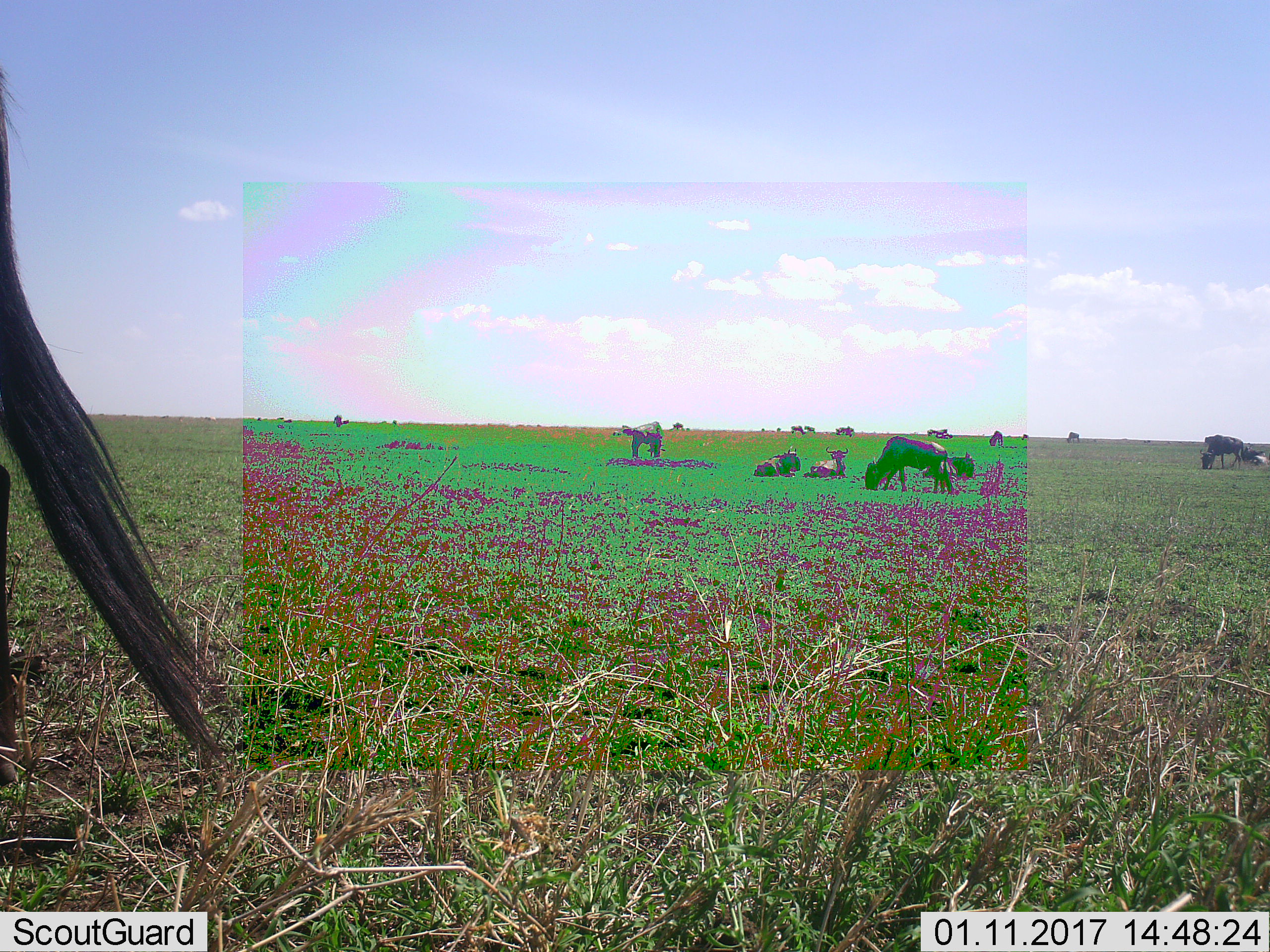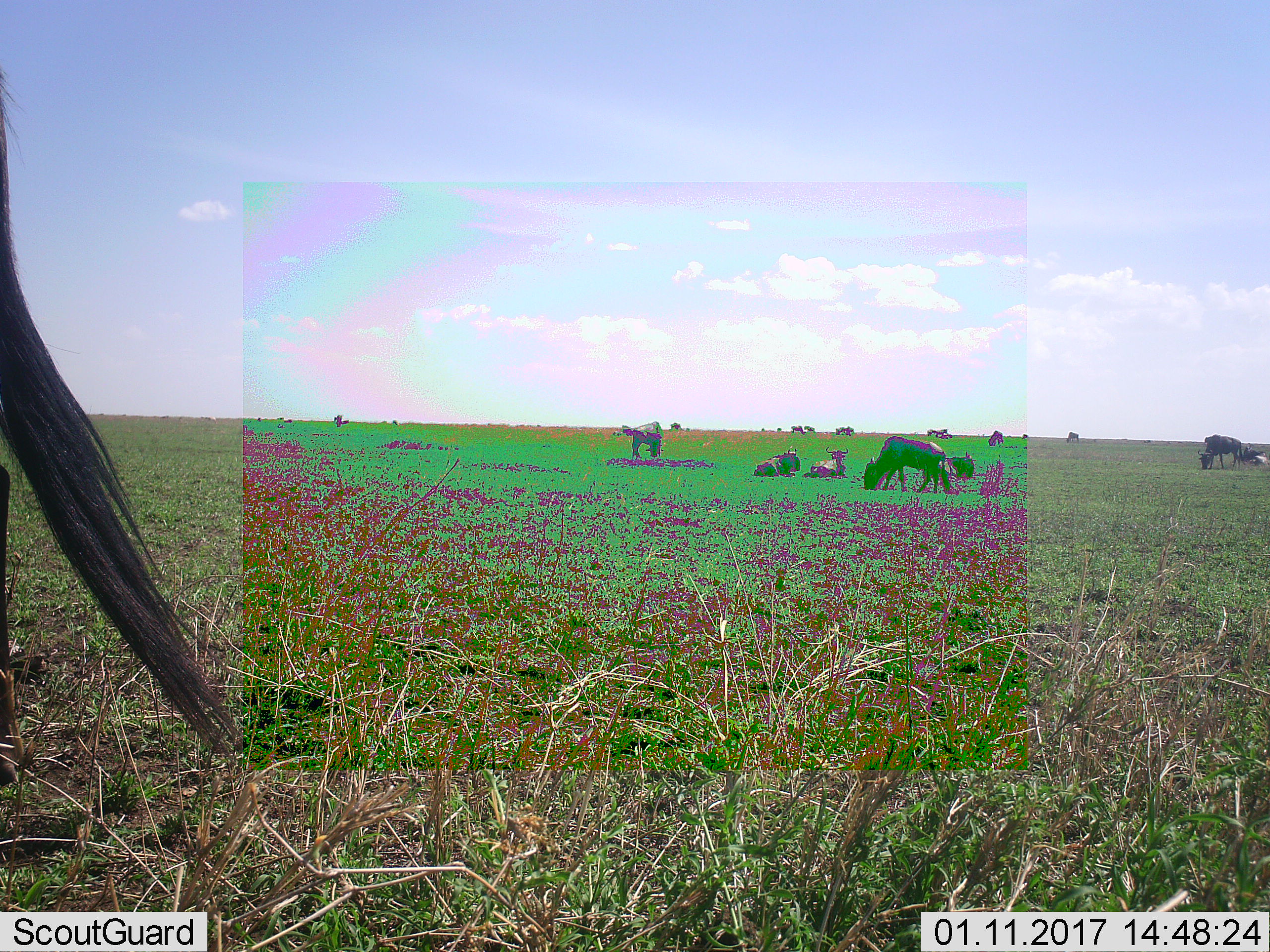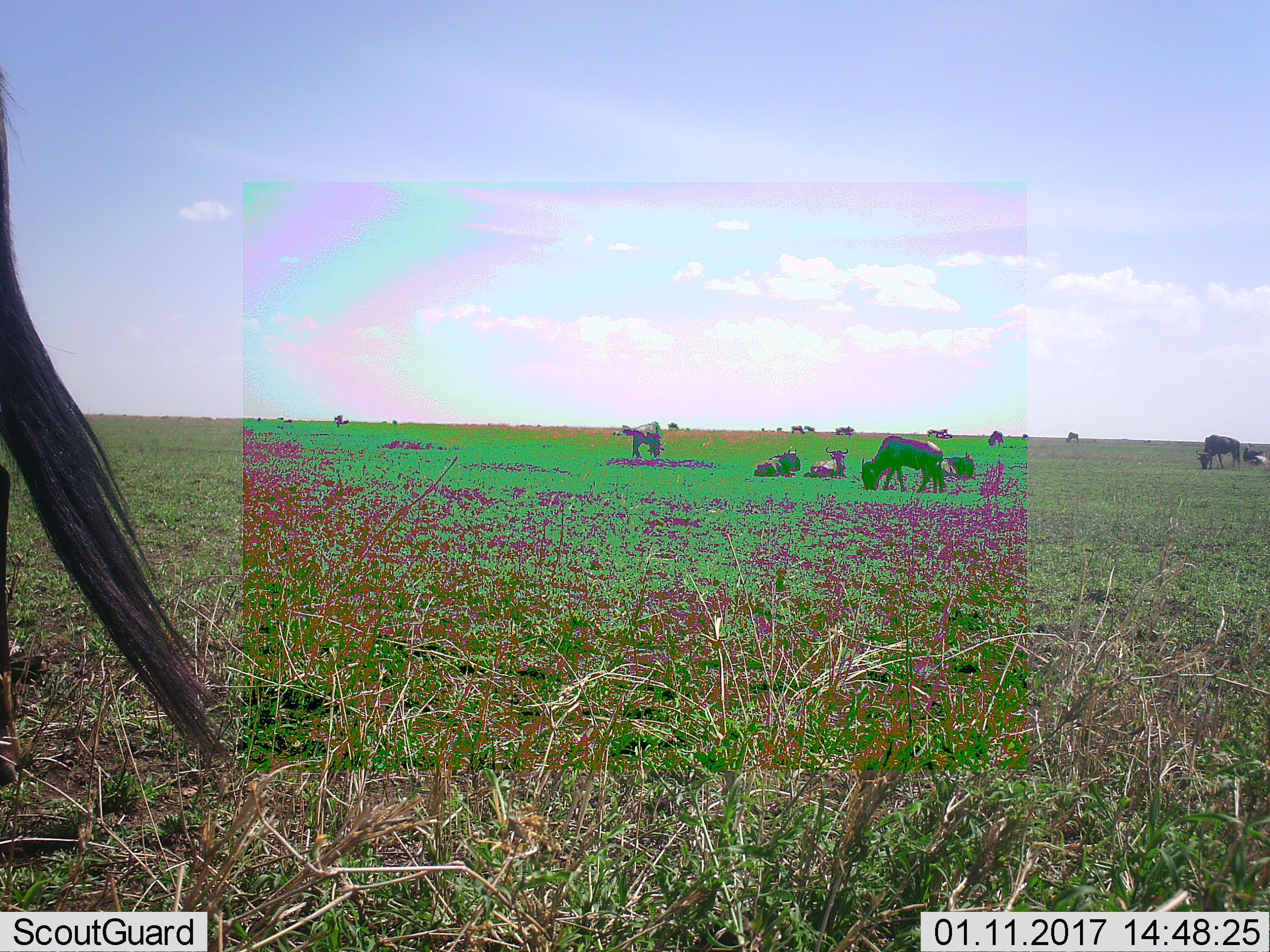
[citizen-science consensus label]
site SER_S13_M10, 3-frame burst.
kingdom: Animalia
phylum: Chordata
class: Mammalia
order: Artiodactyla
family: Bovidae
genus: Connochaetes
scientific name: Connochaetes taurinus taurinus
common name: blue wildebeest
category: wildebeestblue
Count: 11-50.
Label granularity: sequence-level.